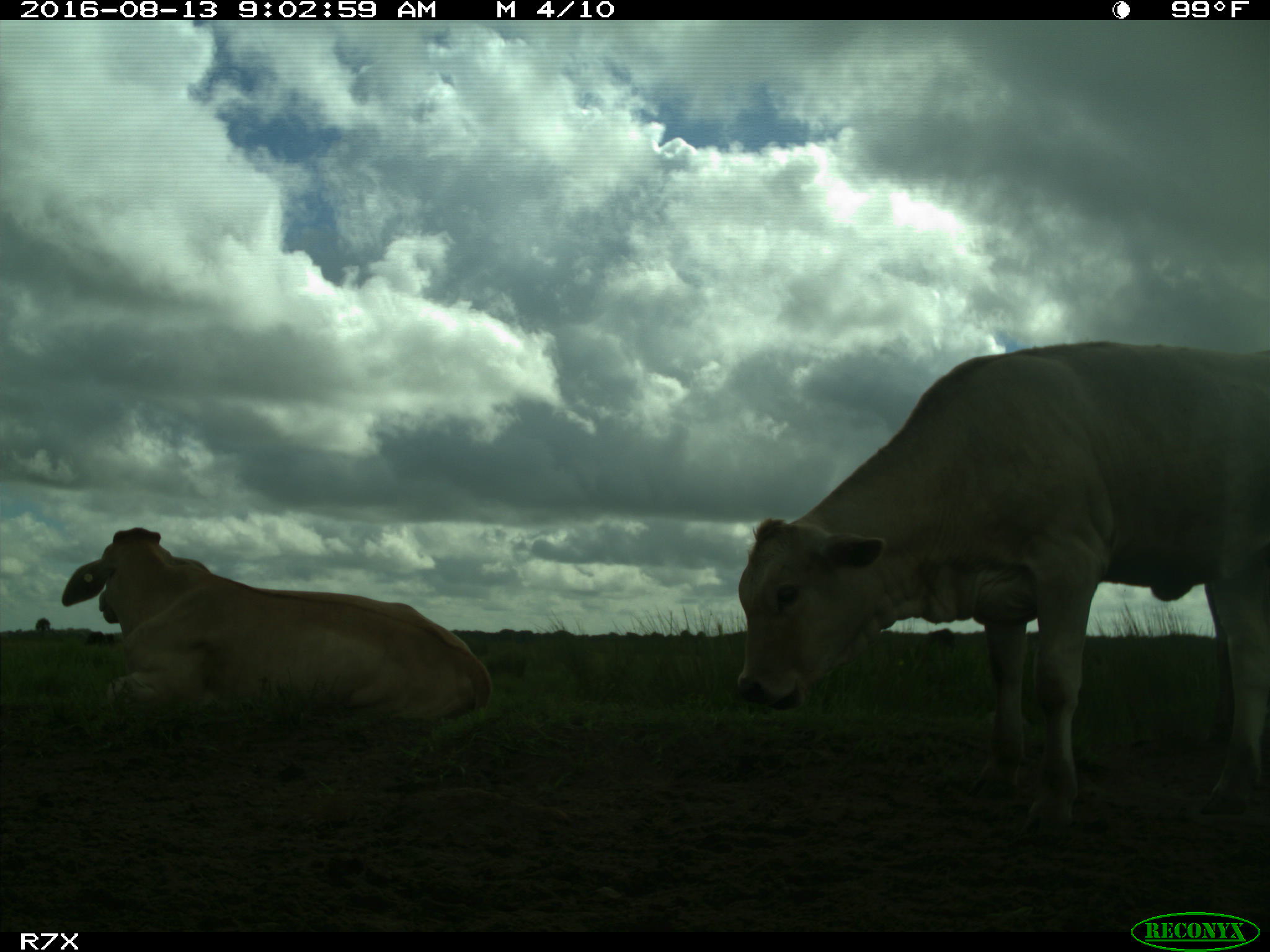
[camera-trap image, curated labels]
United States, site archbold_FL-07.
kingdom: Animalia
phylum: Chordata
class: Mammalia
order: Artiodactyla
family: Bovidae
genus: Bos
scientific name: Bos taurus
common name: domestic cow